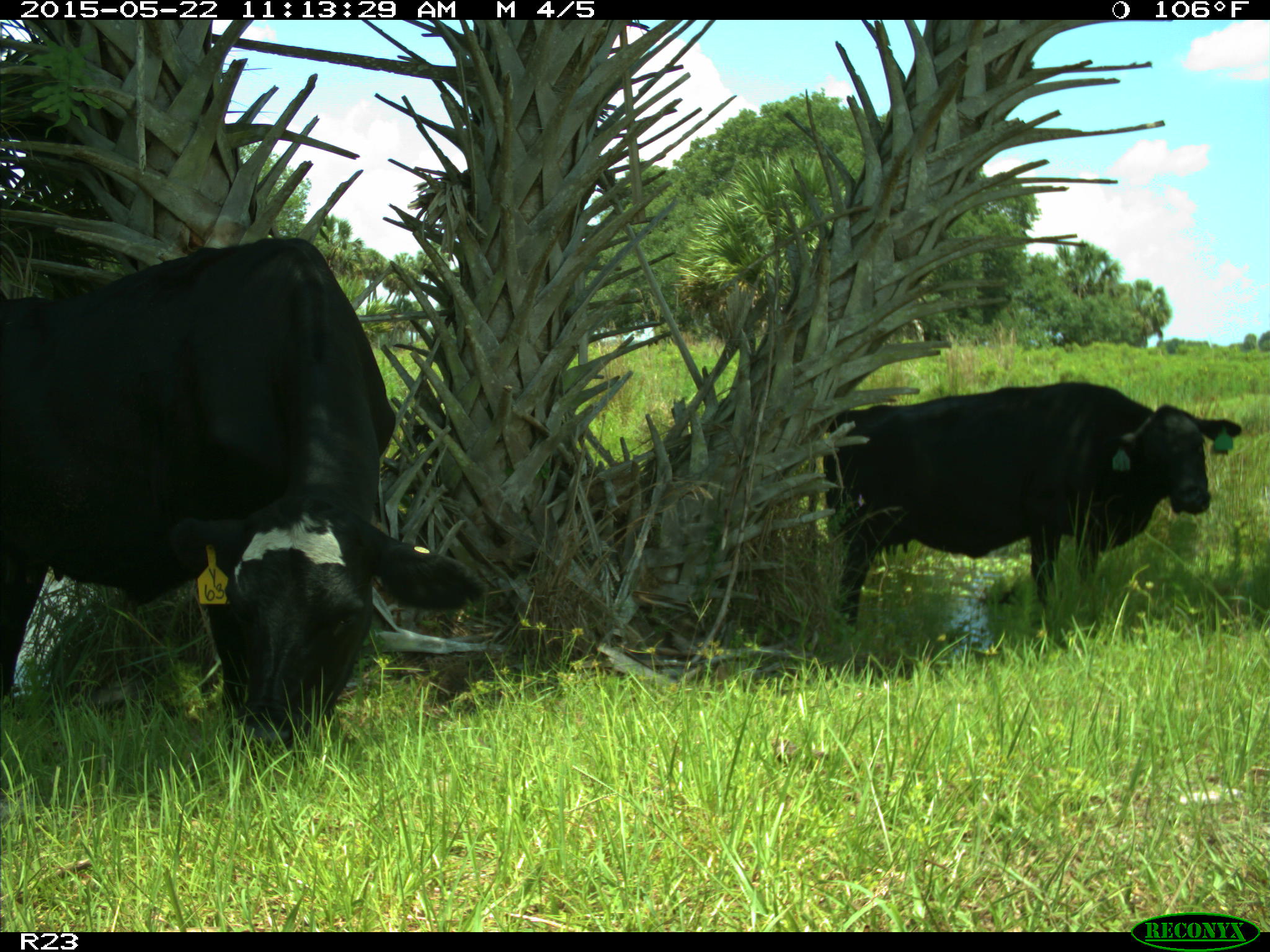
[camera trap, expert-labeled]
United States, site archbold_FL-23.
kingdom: Animalia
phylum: Chordata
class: Mammalia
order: Artiodactyla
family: Bovidae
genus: Bos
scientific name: Bos taurus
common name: domestic cow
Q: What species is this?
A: Bos taurus (domestic cow).